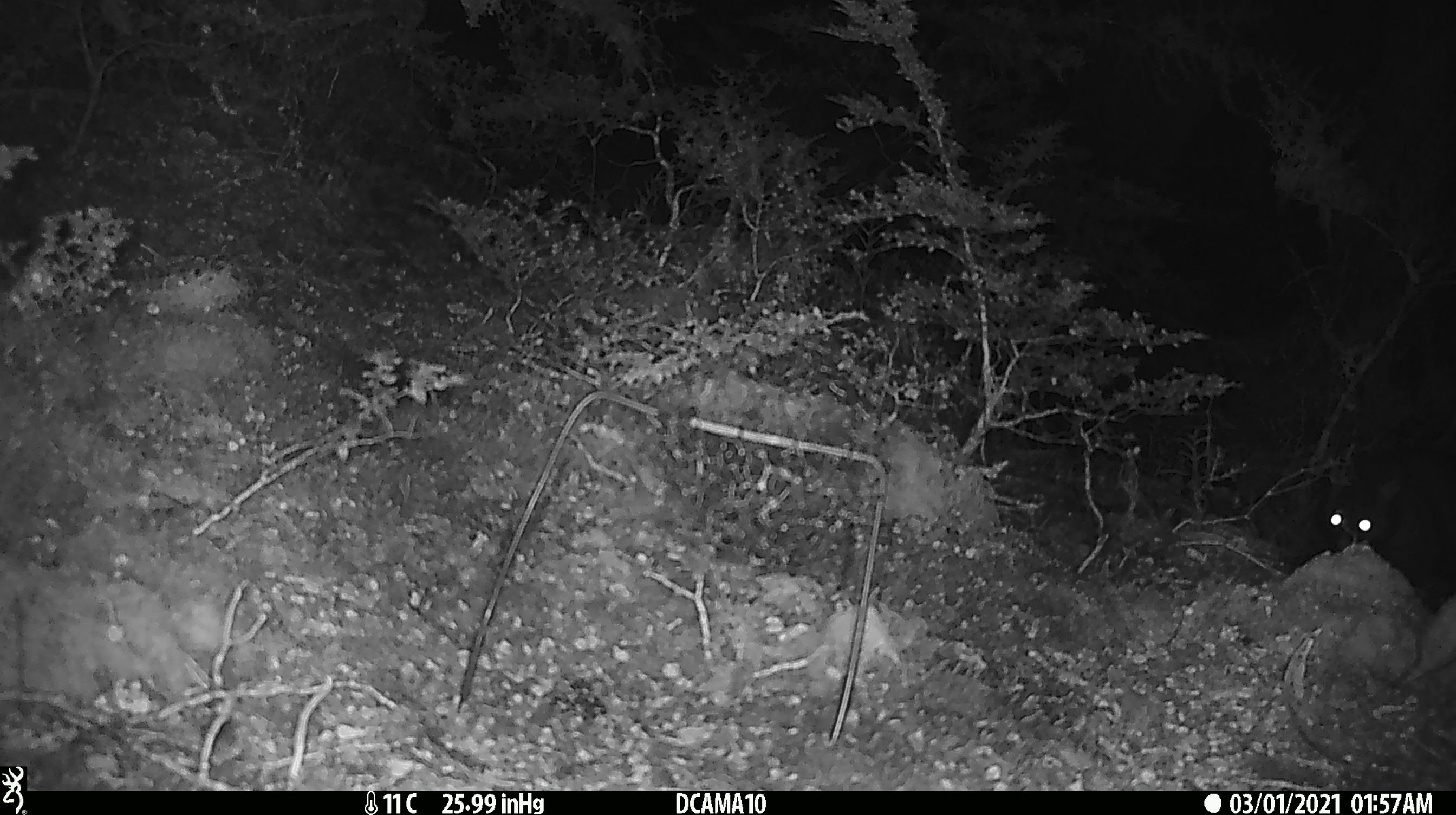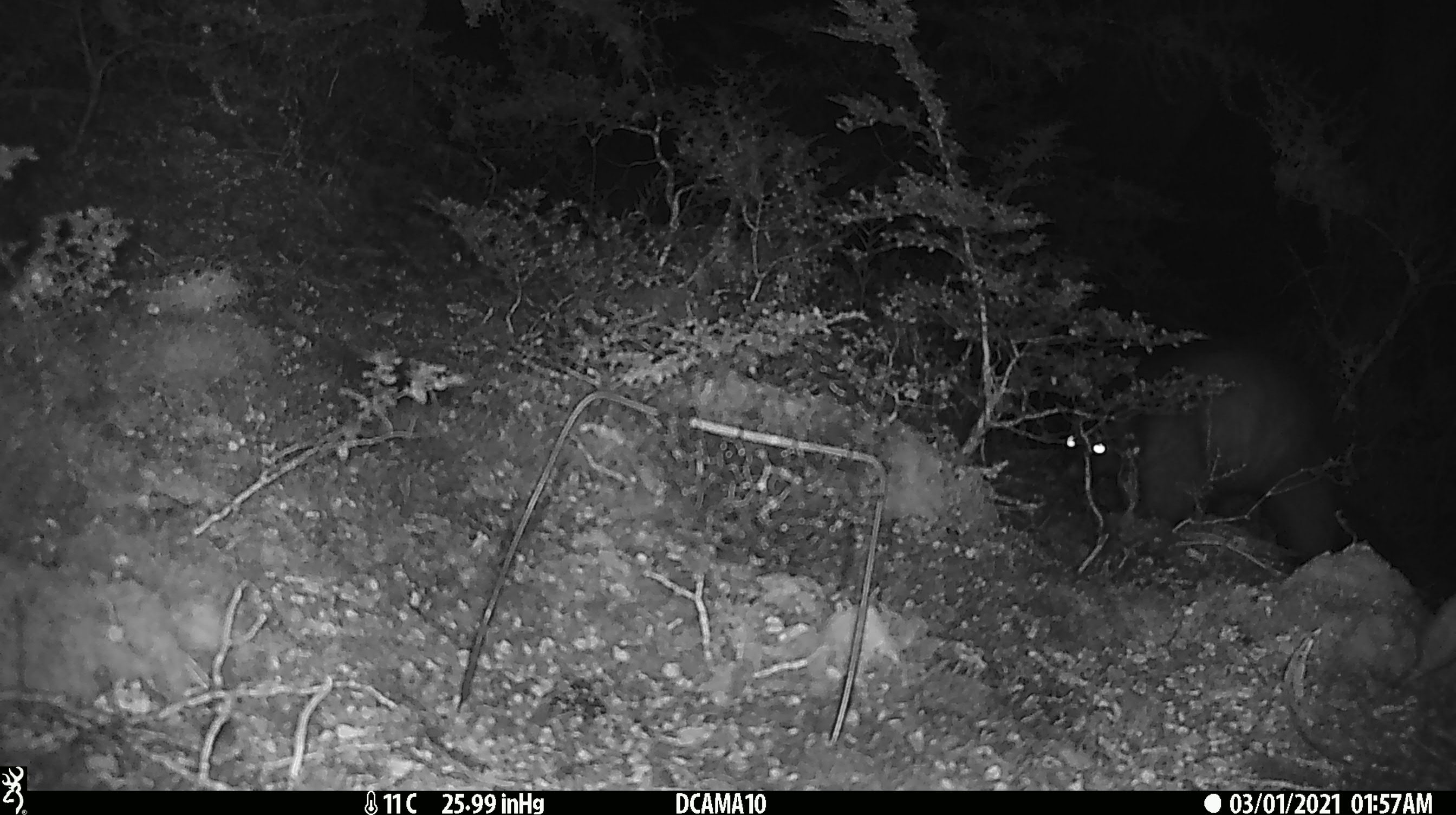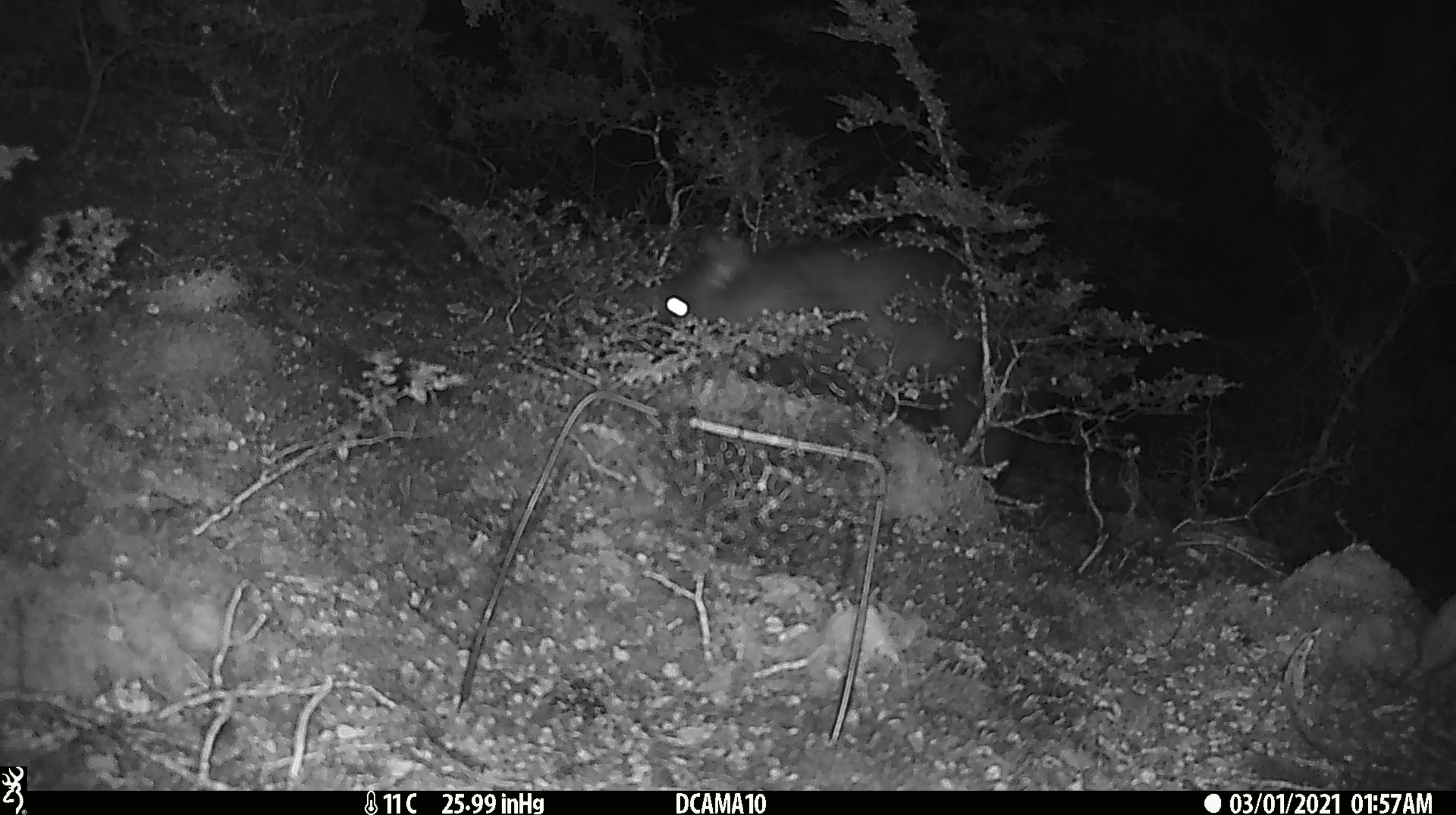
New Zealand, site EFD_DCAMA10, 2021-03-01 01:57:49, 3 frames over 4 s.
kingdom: Animalia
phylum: Chordata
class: Mammalia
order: Diprotodontia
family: Phalangeridae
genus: Trichosurus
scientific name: Trichosurus vulpecula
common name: common brushtail possum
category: possum